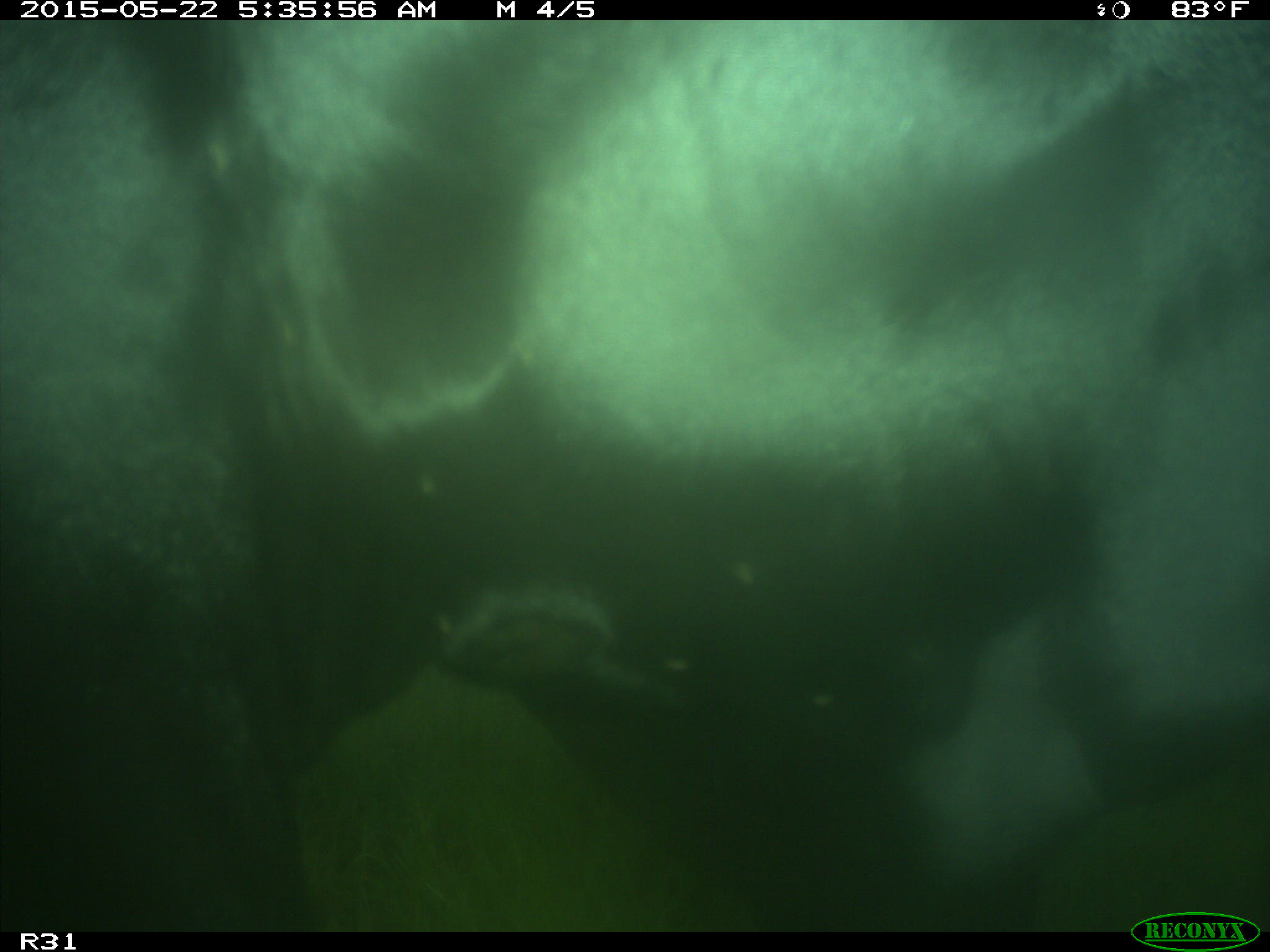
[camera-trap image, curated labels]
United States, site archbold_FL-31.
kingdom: Animalia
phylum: Chordata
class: Mammalia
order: Artiodactyla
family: Bovidae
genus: Bos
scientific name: Bos taurus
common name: domestic cow